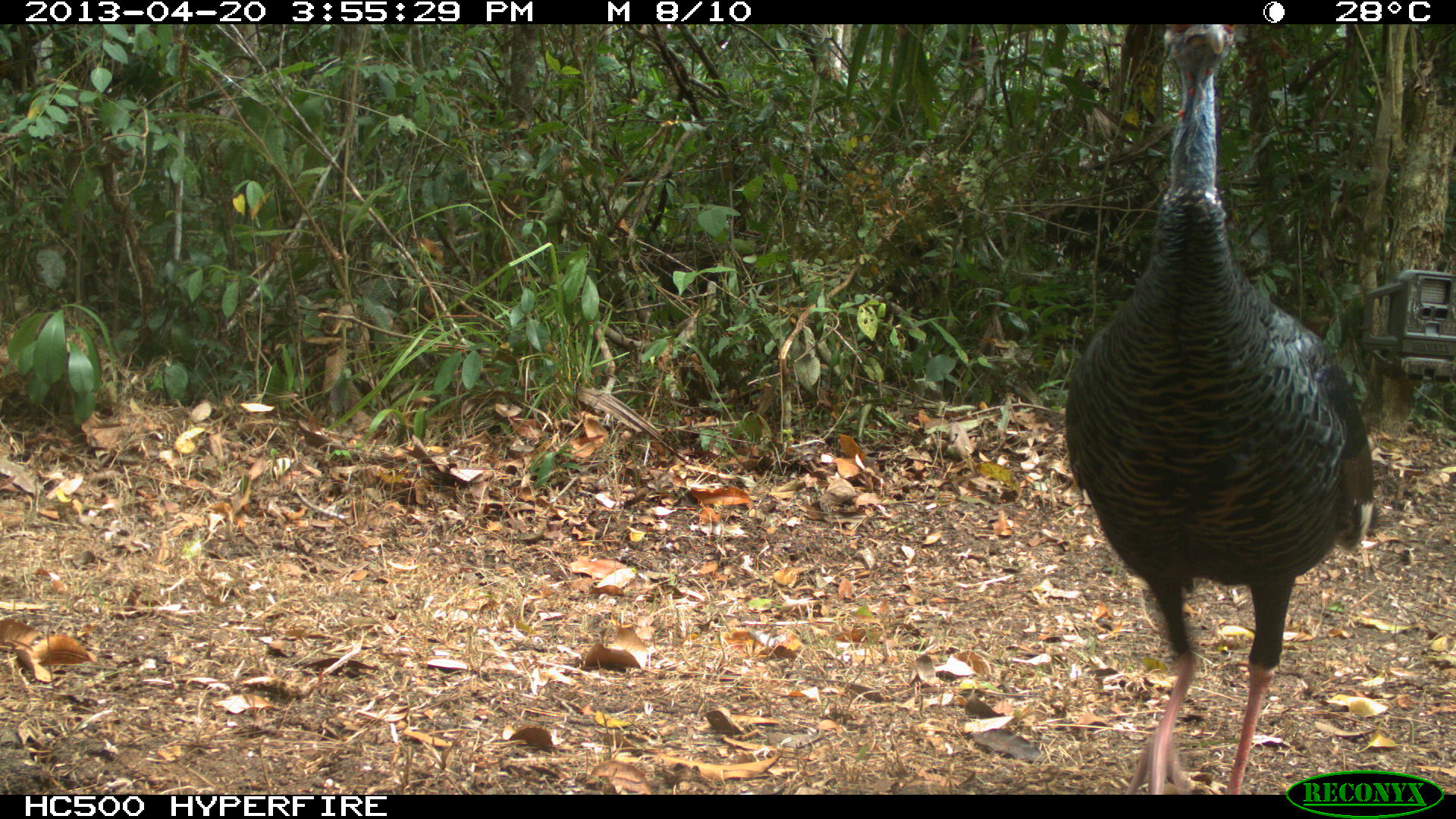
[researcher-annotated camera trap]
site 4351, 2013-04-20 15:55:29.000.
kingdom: Animalia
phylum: Chordata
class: Aves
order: Galliformes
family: Phasianidae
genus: Meleagris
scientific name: Meleagris ocellata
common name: ocellated turkey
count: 3